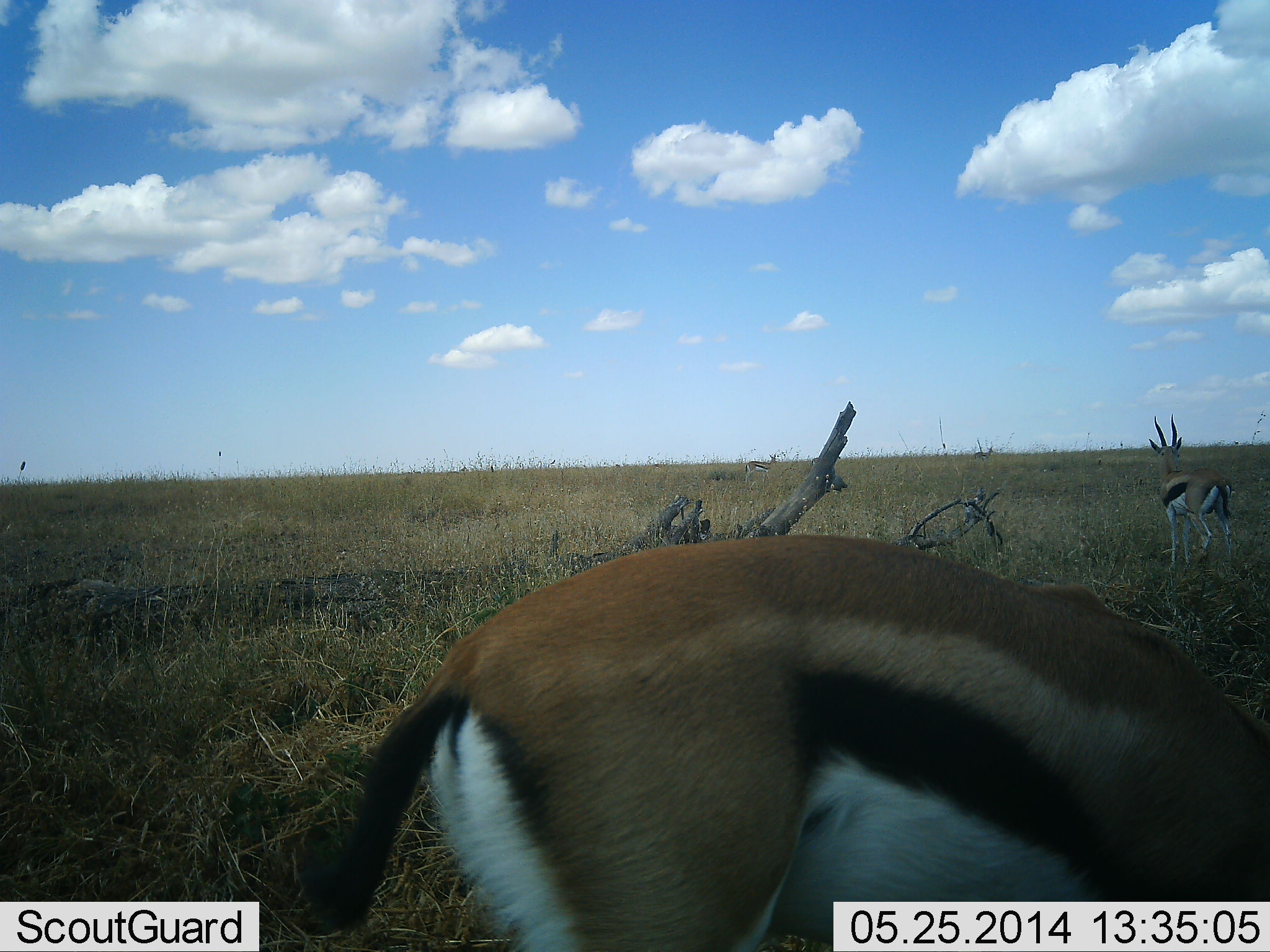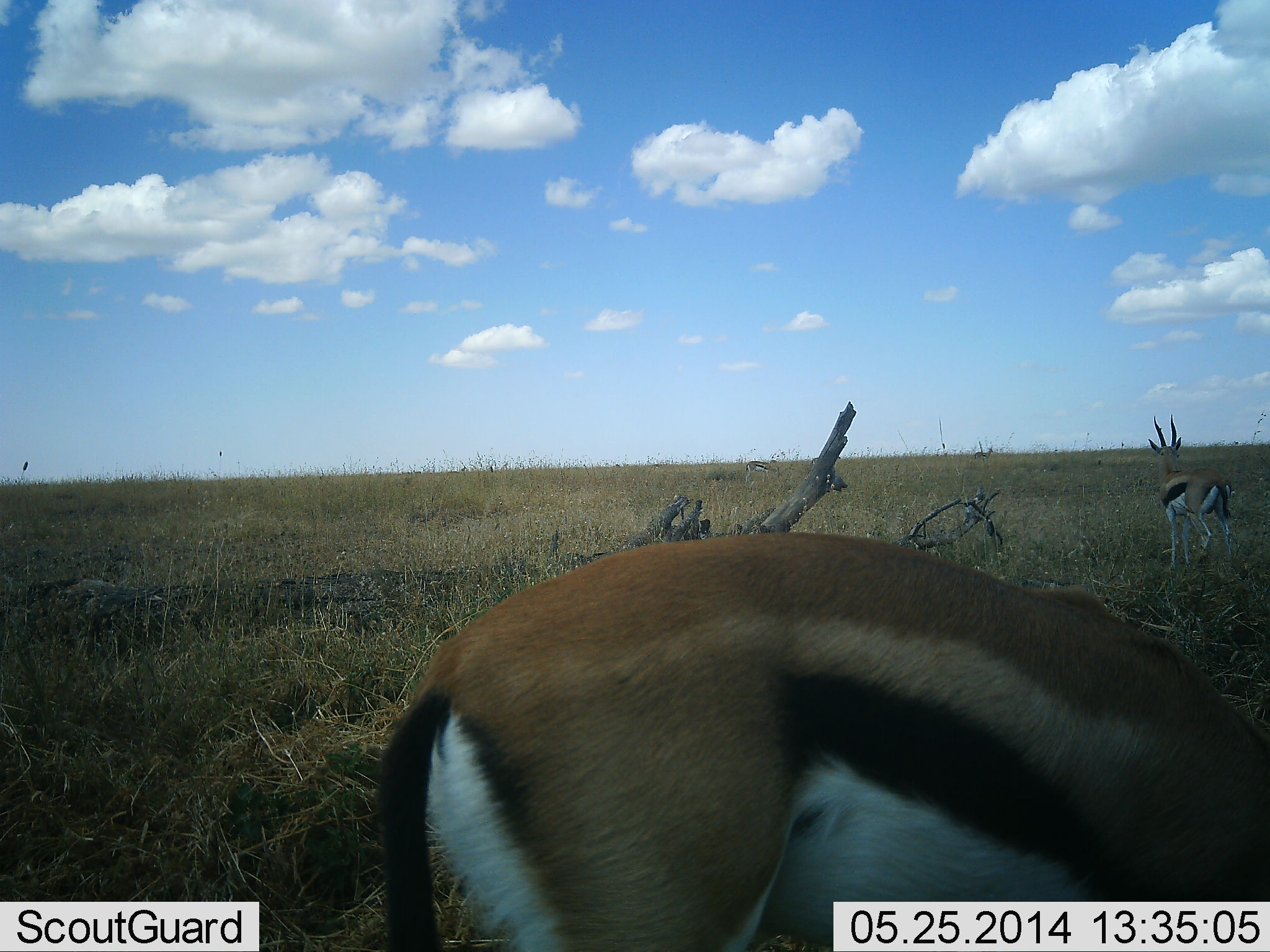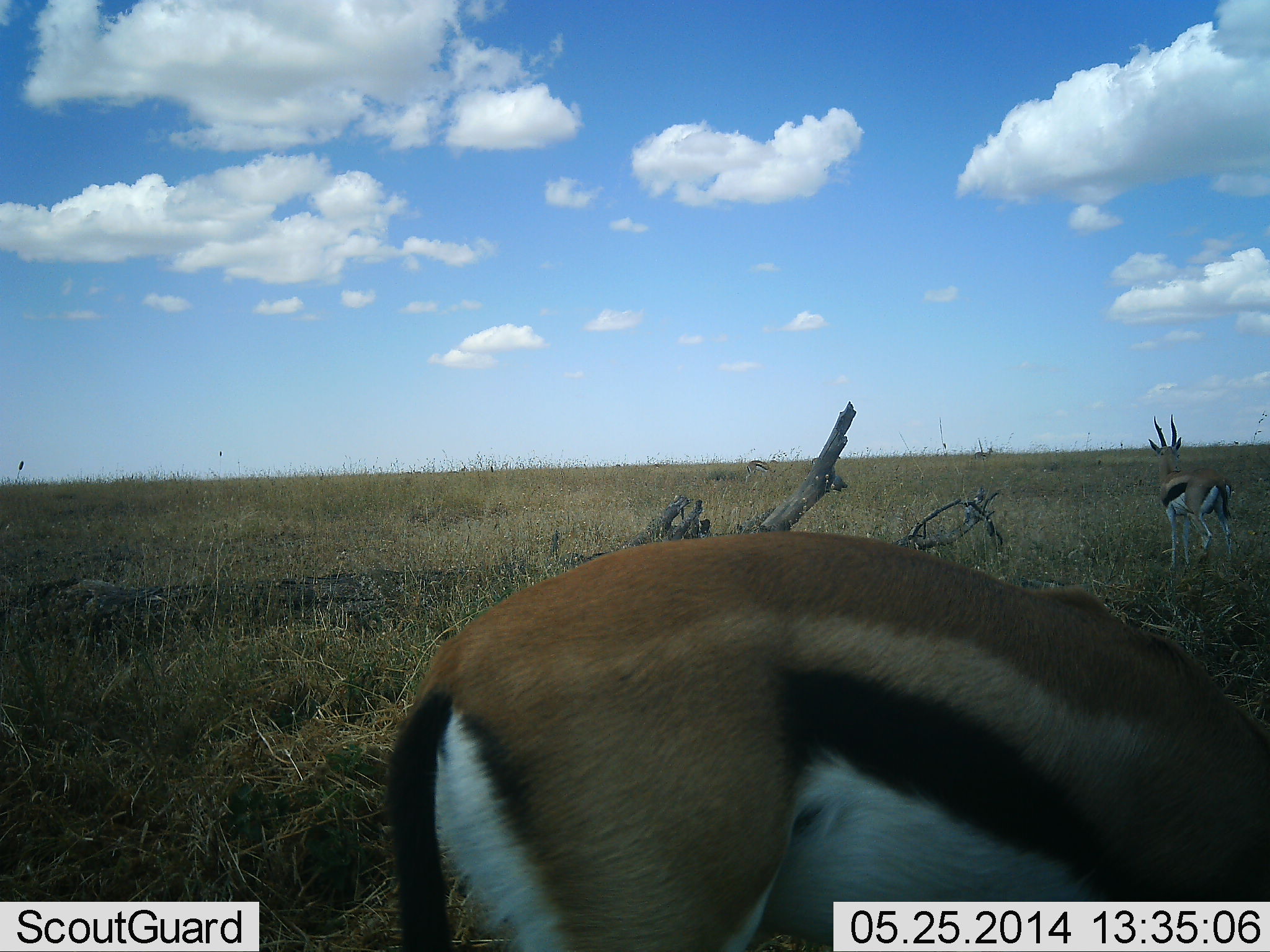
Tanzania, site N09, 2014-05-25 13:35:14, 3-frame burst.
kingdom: Animalia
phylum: Chordata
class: Mammalia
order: Artiodactyla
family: Bovidae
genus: Eudorcas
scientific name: Eudorcas thomsonii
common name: thomson's gazelle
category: gazellethomsons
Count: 2.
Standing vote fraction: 100%.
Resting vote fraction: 0%.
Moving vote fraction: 0%.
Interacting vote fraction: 0%.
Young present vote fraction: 0%.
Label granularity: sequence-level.